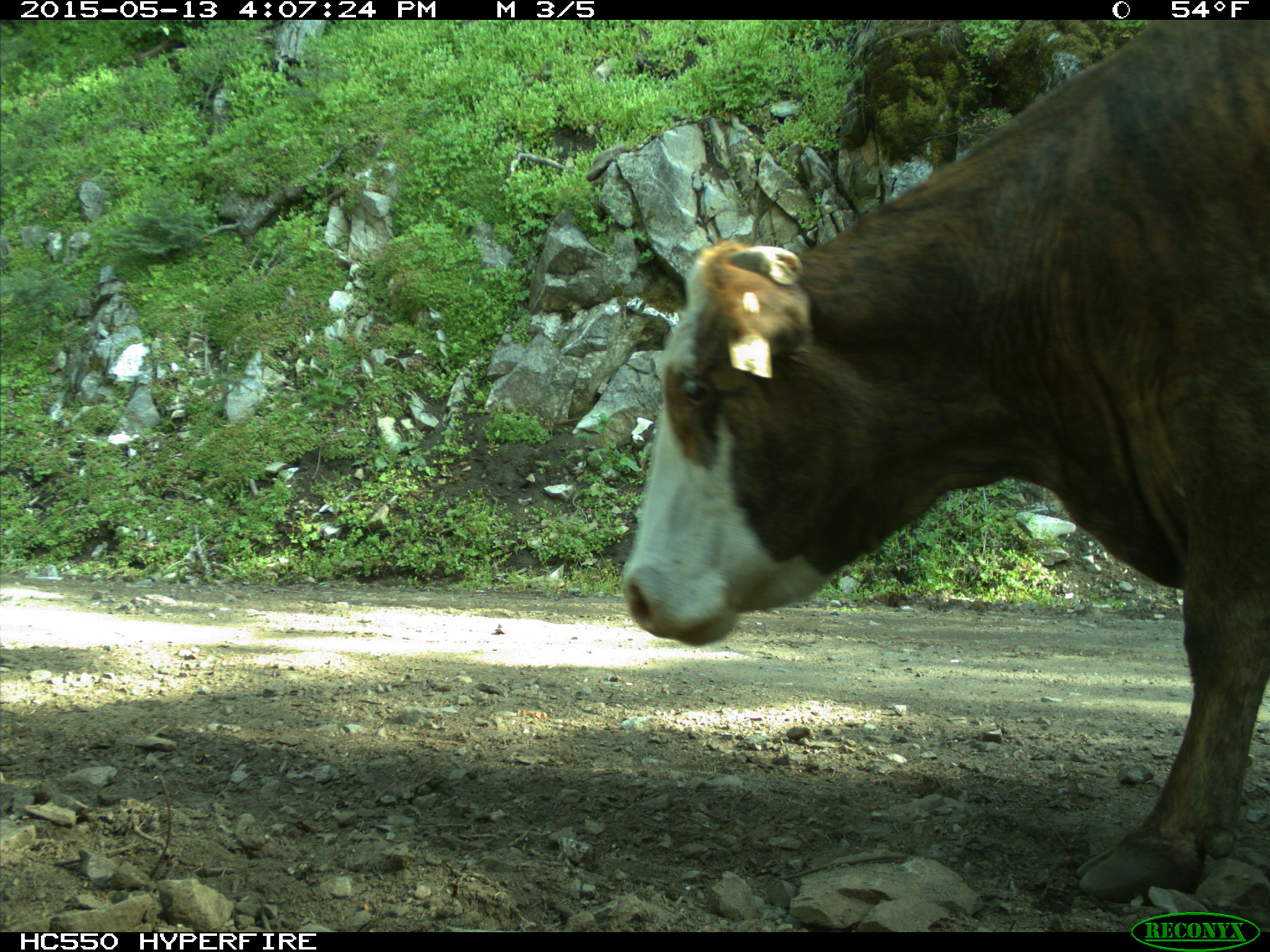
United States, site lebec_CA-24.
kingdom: Animalia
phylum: Chordata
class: Mammalia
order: Artiodactyla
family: Bovidae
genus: Bos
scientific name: Bos taurus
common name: domestic cow